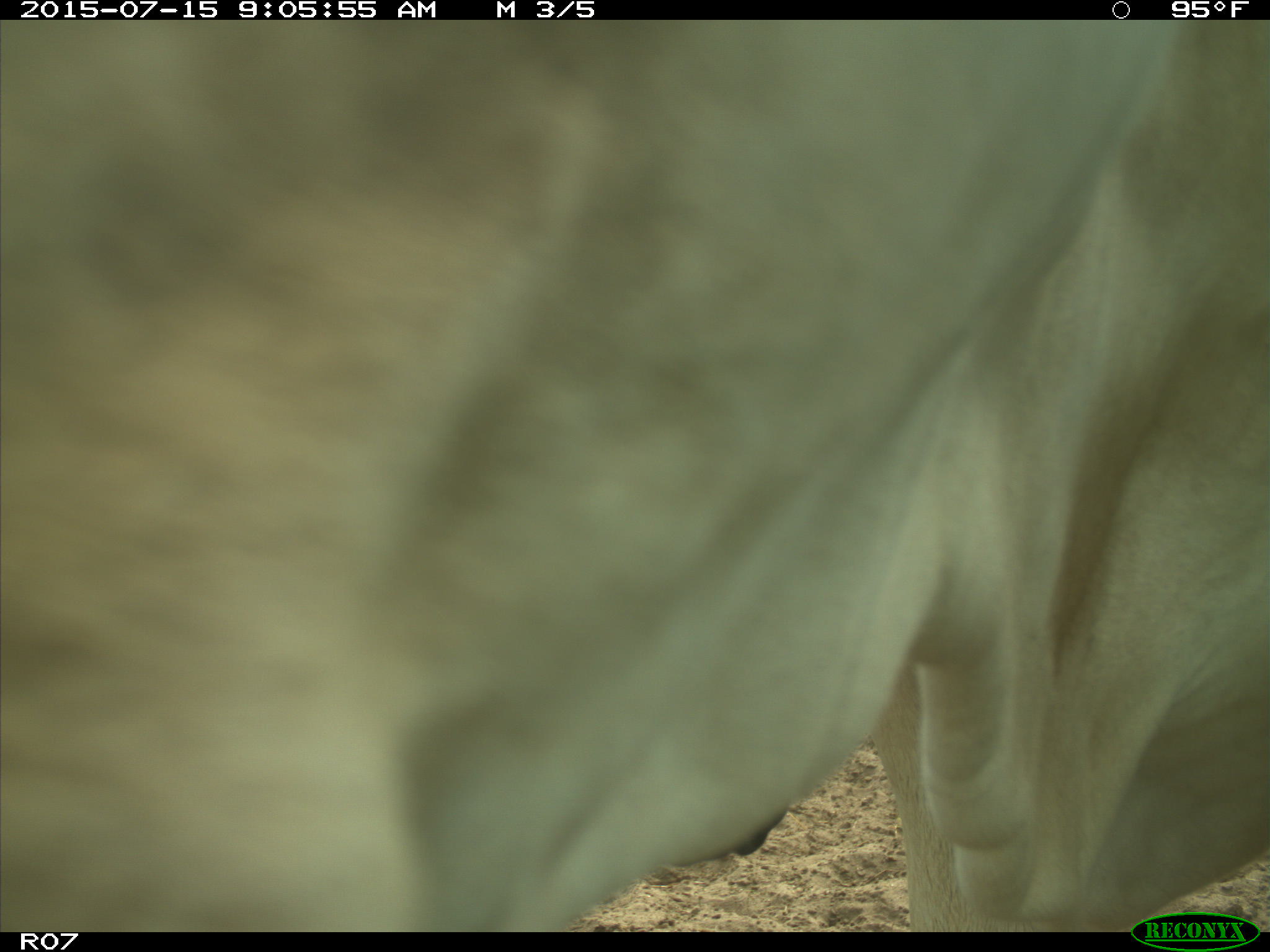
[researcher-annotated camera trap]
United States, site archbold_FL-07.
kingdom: Animalia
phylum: Chordata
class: Mammalia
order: Artiodactyla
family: Bovidae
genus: Bos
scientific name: Bos taurus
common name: domestic cow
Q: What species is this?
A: Bos taurus (domestic cow).